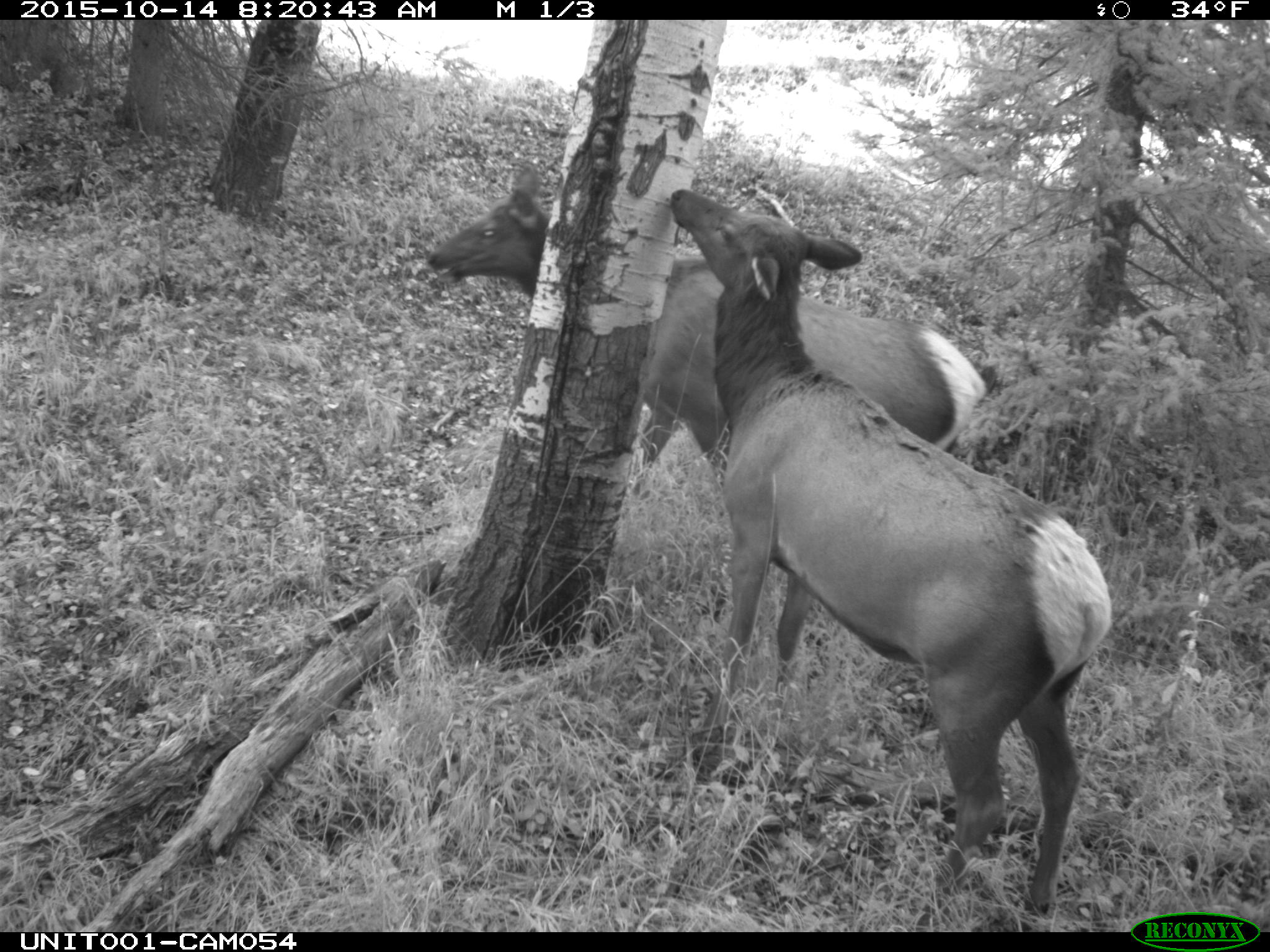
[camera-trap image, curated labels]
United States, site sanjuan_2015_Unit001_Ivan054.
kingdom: Animalia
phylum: Chordata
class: Mammalia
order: Artiodactyla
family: Cervidae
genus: Cervus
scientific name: Cervus elaphus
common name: red deer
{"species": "Cervus elaphus (red deer)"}